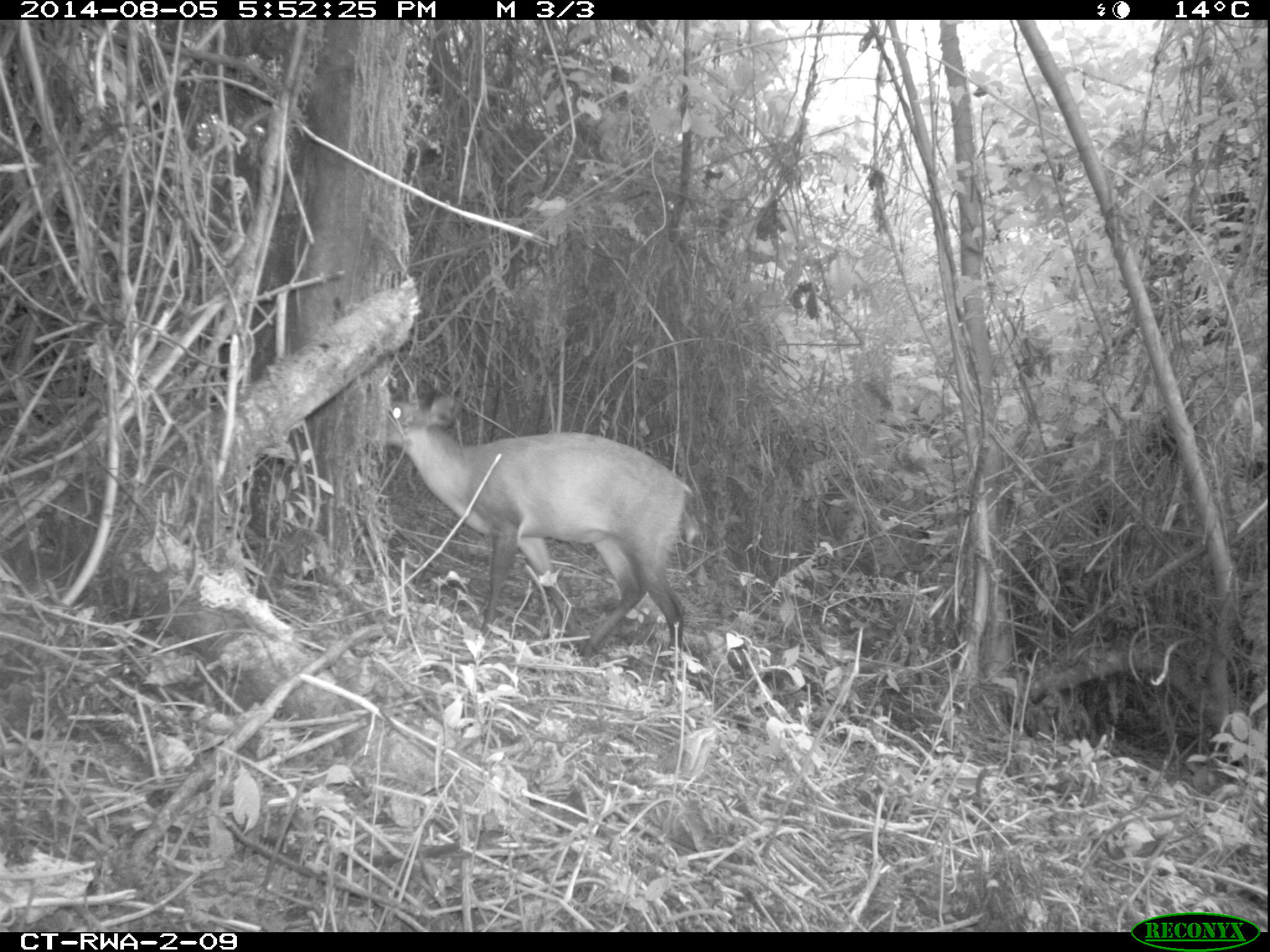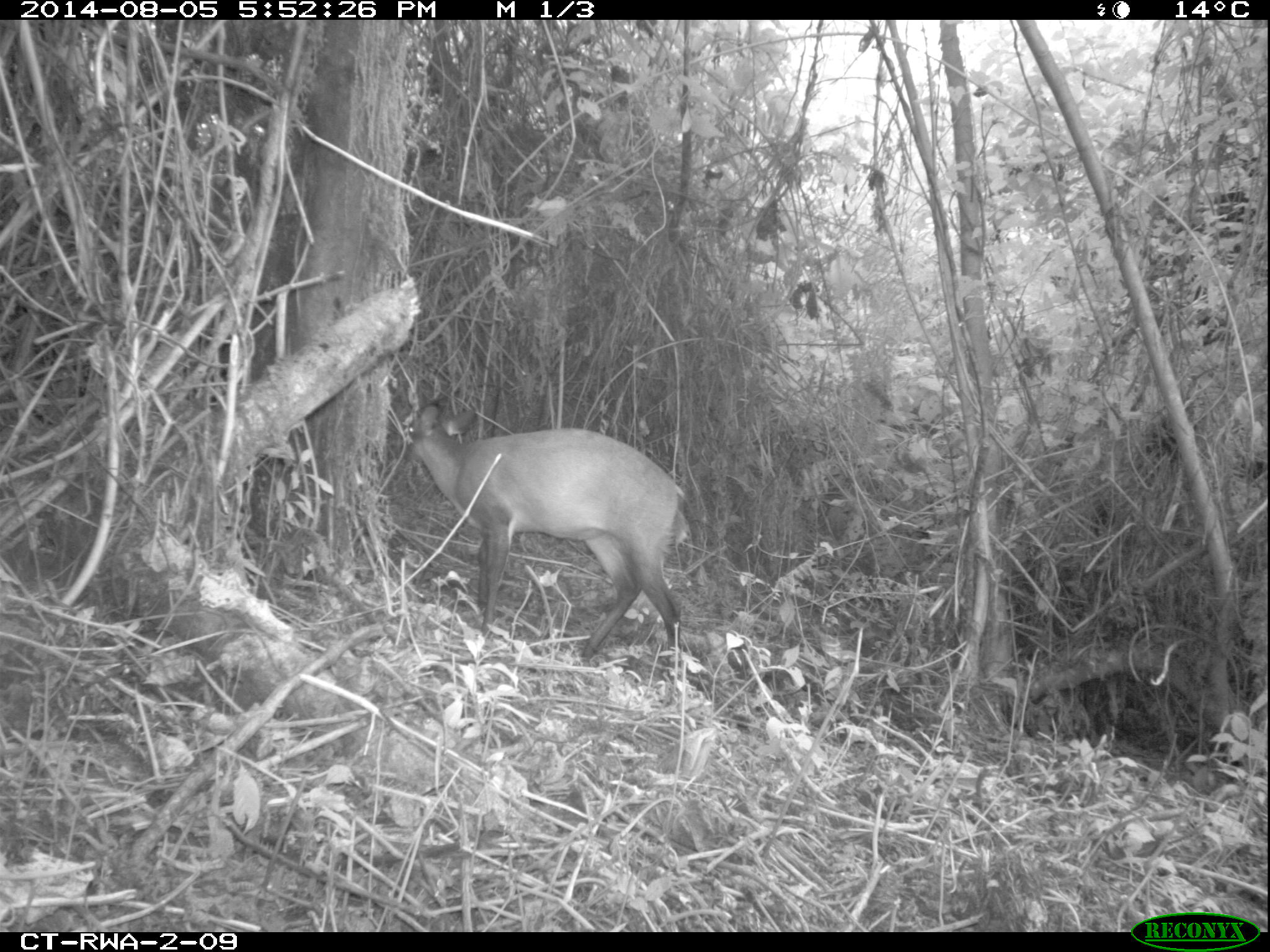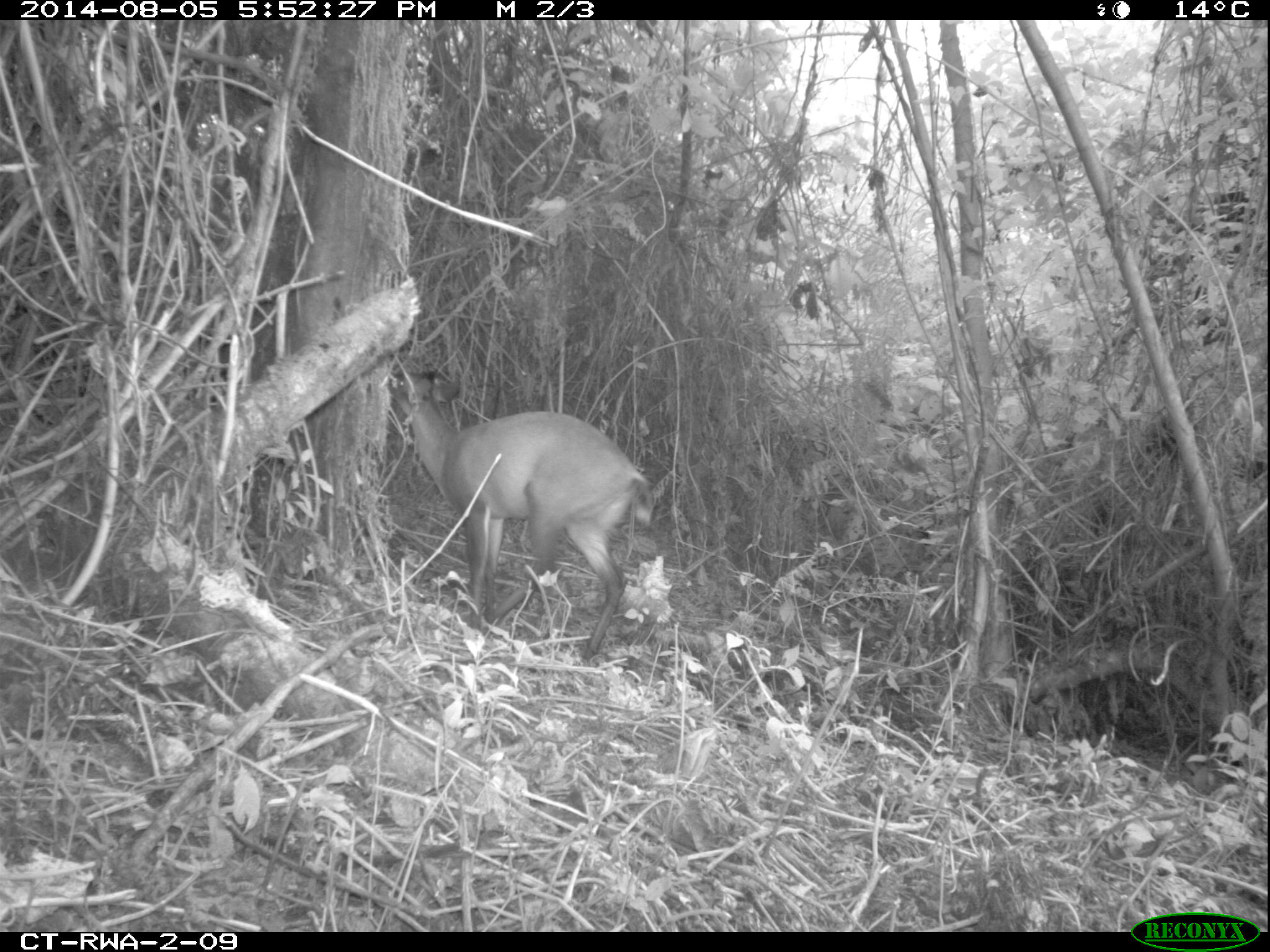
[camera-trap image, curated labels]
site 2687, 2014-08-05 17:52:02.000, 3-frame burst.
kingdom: Animalia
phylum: Chordata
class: Mammalia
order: Artiodactyla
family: Bovidae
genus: Cephalophus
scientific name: Cephalophus nigrifrons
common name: black-fronted duiker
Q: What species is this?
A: Cephalophus nigrifrons (black-fronted duiker).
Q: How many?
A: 1.